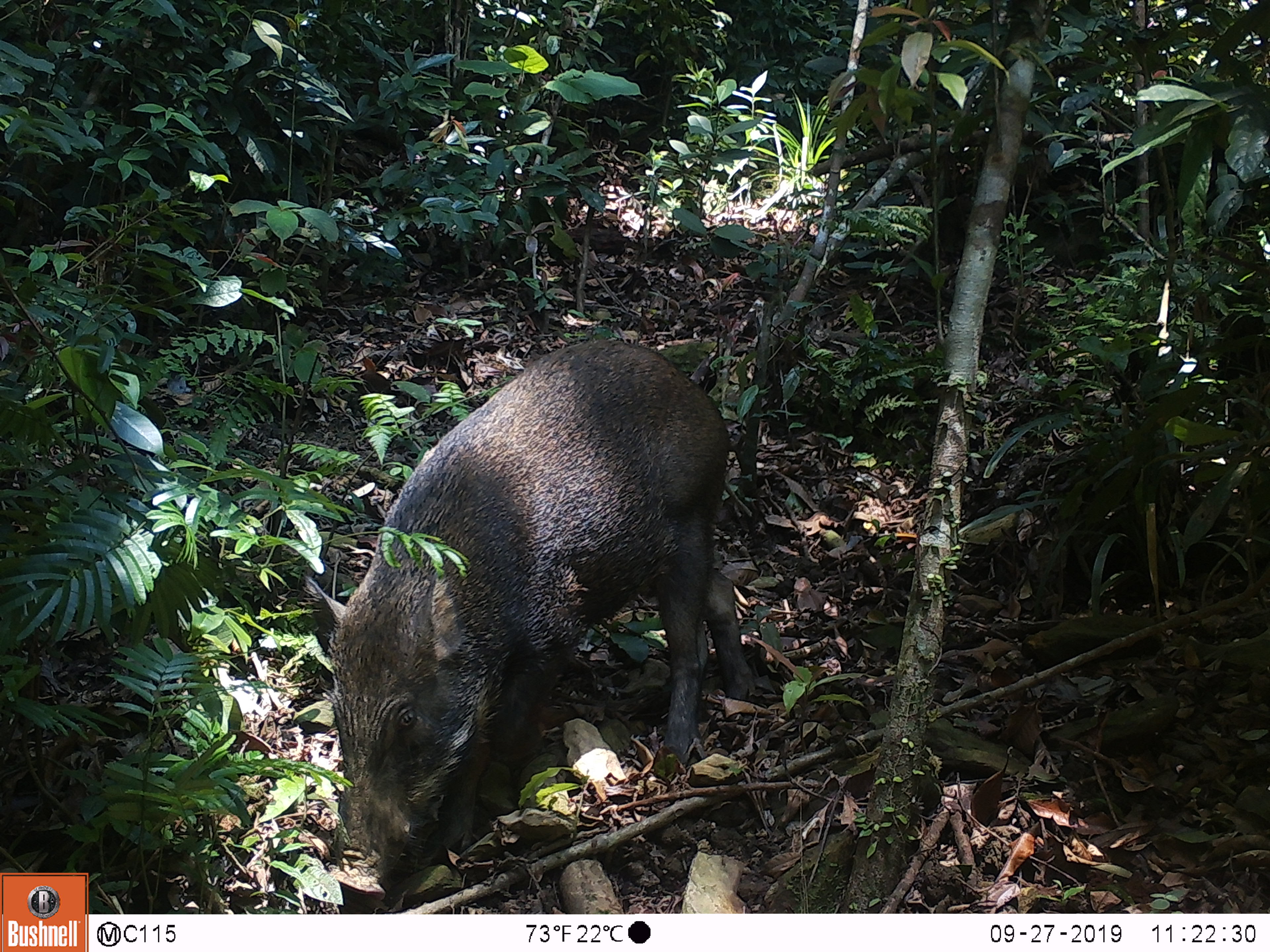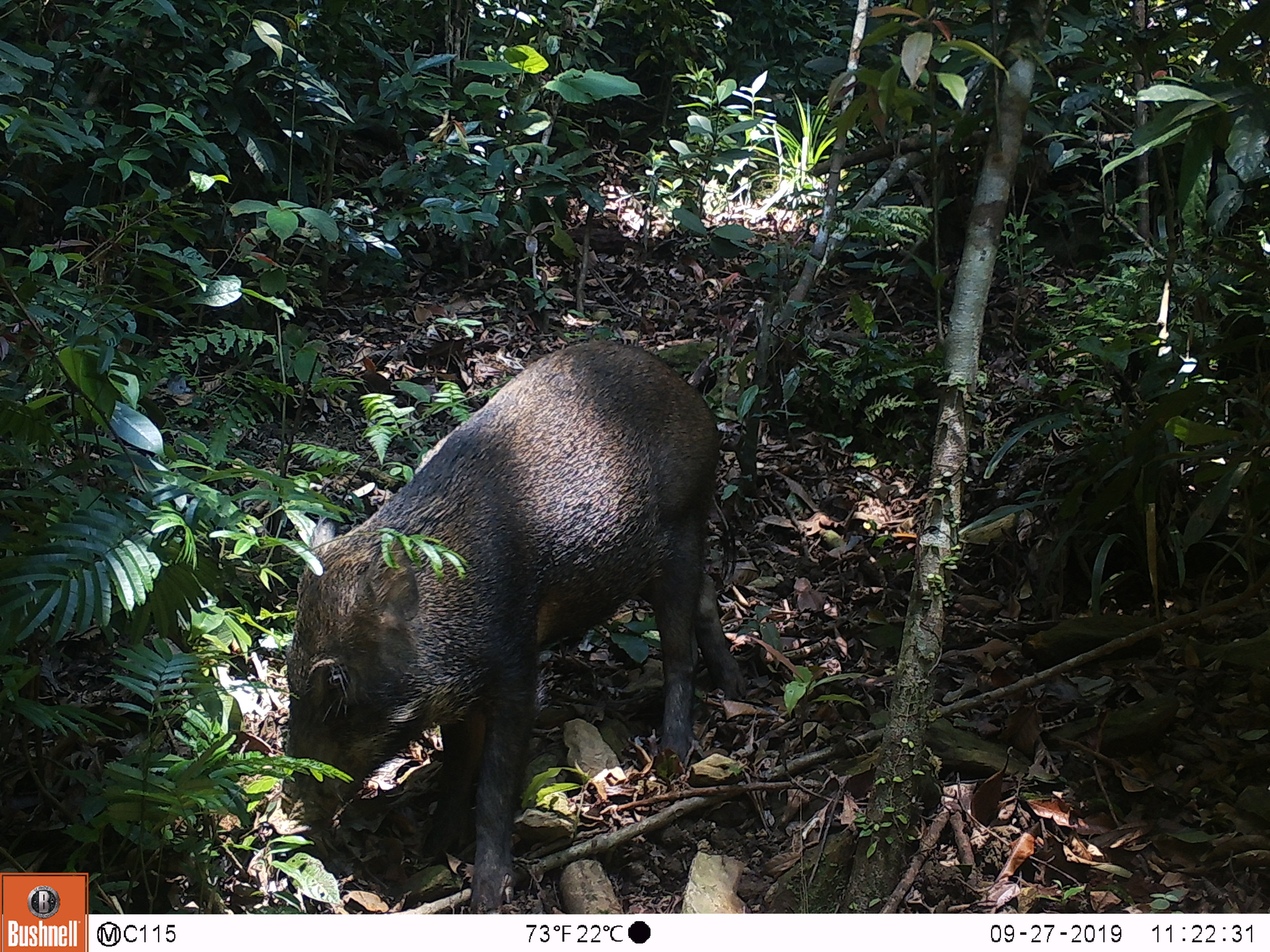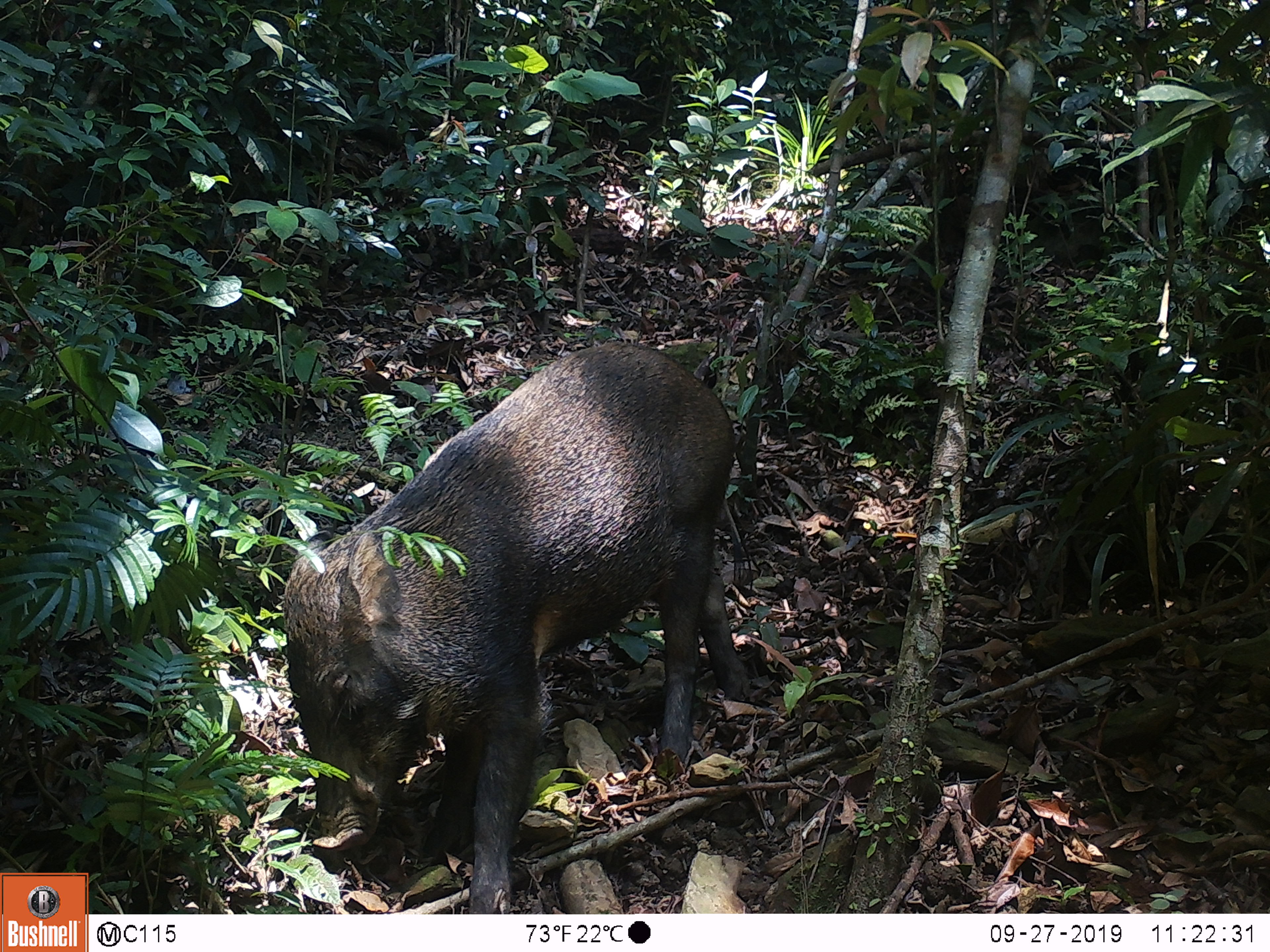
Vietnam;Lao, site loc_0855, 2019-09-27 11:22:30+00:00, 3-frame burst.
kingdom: Animalia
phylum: Chordata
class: Mammalia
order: Artiodactyla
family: Suidae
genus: Sus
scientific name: Sus scrofa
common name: eurasian wild pig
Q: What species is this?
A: Eurasian wild pig (Sus scrofa).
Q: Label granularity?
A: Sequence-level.